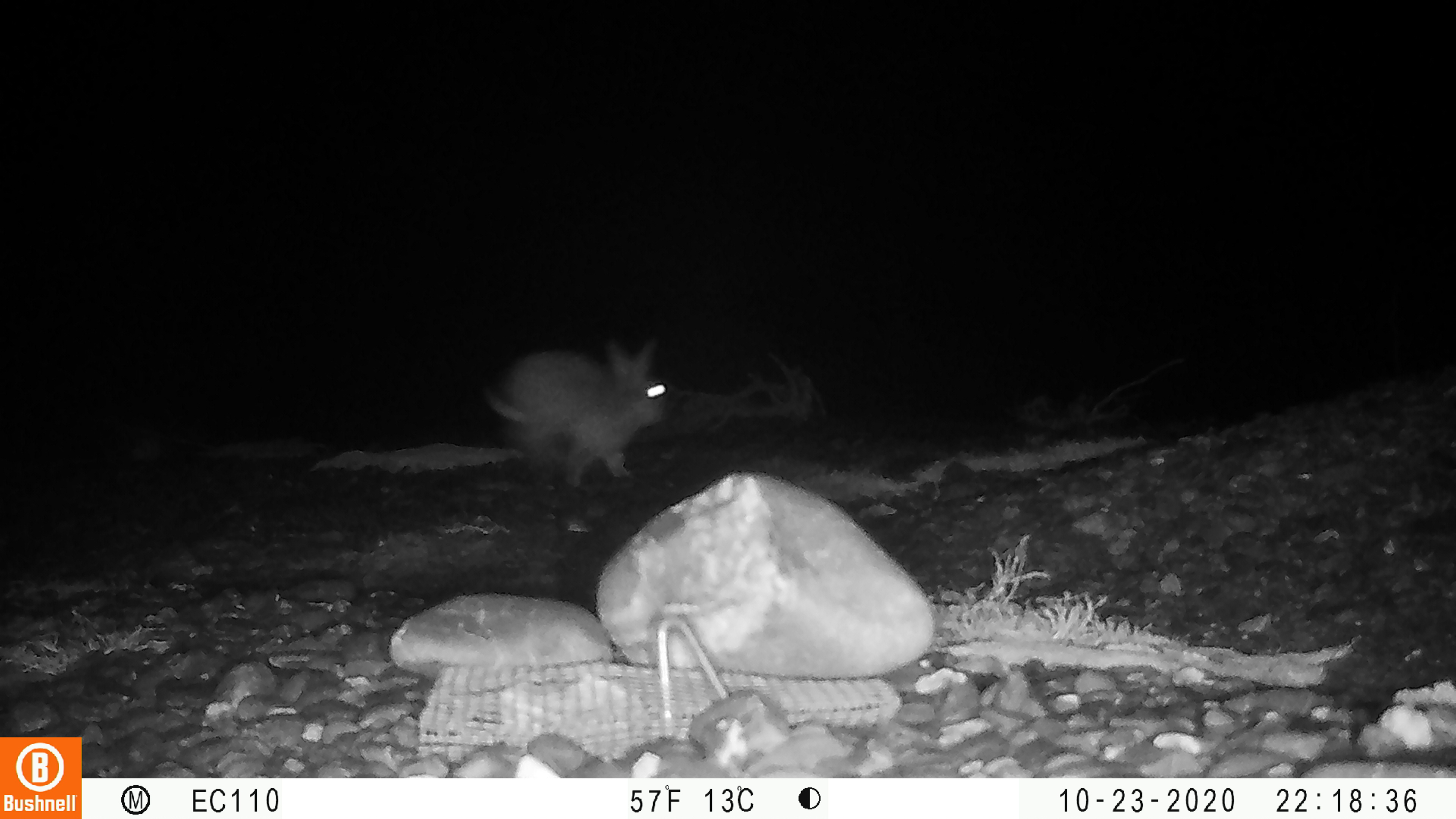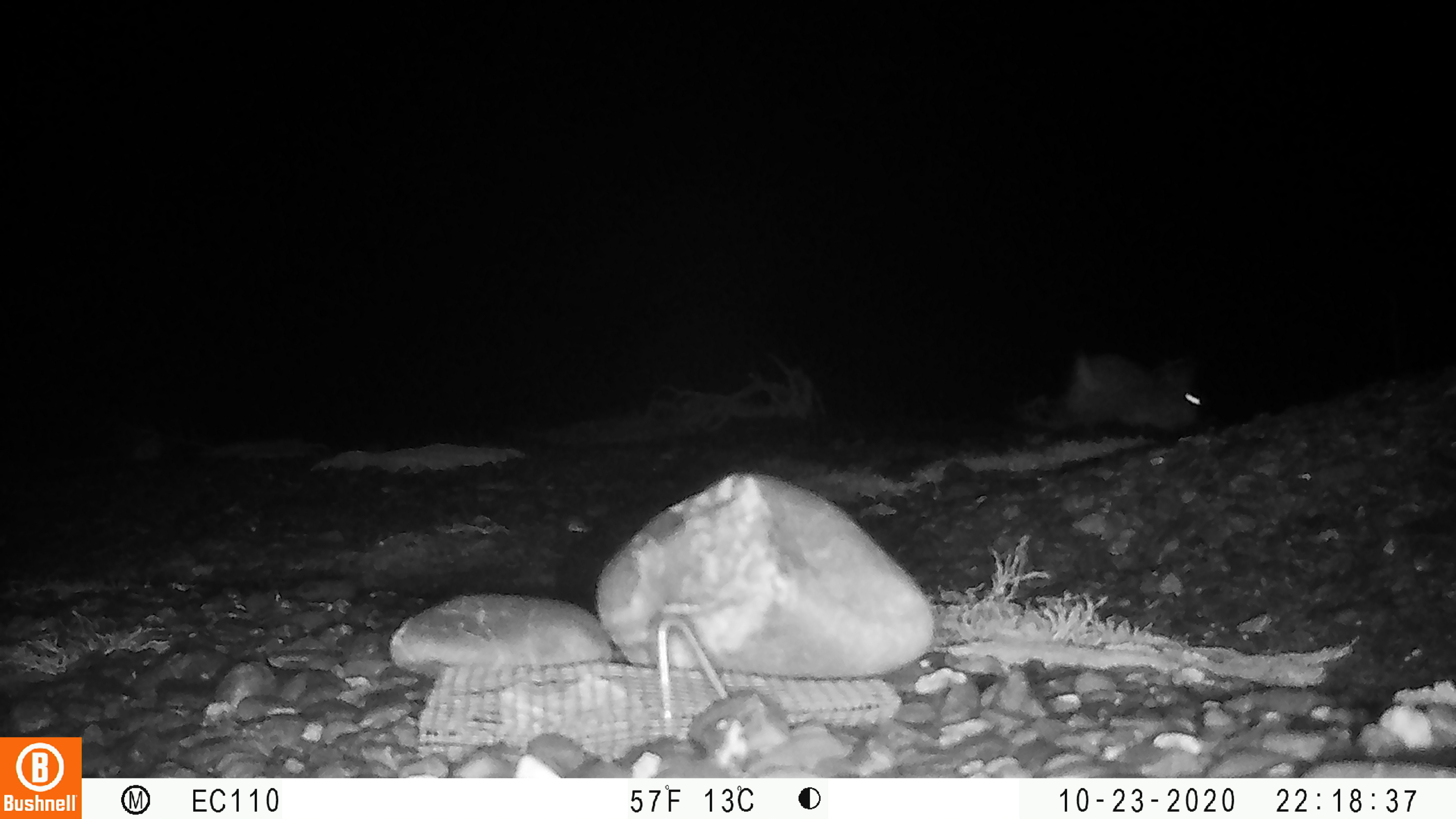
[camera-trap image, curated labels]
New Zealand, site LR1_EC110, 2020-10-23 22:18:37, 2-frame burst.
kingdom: Animalia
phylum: Chordata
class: Mammalia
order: Lagomorpha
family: Leporidae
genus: Oryctolagus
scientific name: Oryctolagus cuniculus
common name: european rabbit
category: rabbit